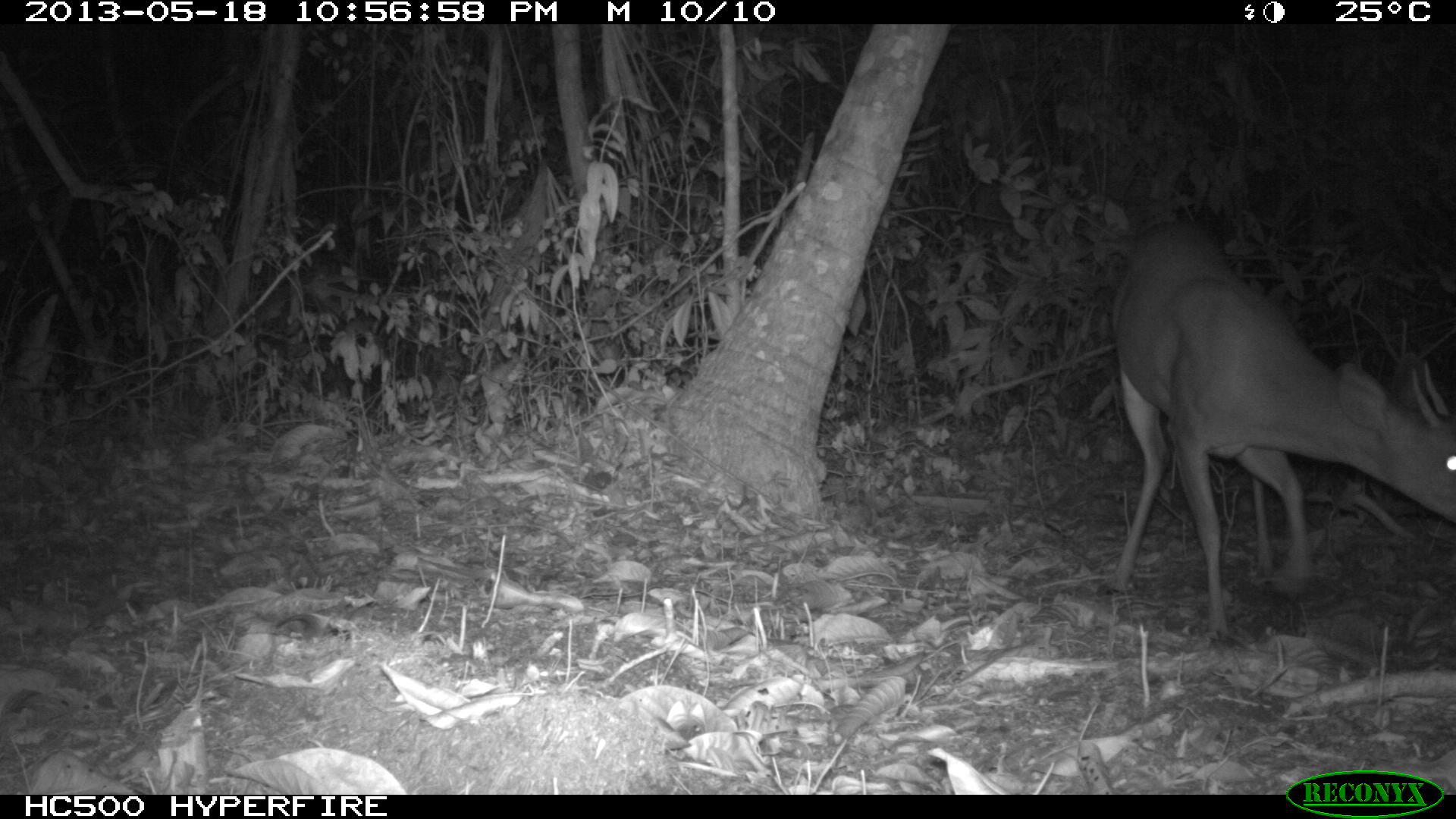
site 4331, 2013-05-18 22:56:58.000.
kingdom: Animalia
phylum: Chordata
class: Mammalia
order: Artiodactyla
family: Cervidae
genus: Mazama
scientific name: Mazama temama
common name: central american red brocket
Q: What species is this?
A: Mazama temama (central american red brocket).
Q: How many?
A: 1.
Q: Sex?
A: Male.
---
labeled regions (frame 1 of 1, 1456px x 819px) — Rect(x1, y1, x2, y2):
mazama temama: Rect(1111, 217, 1455, 638)